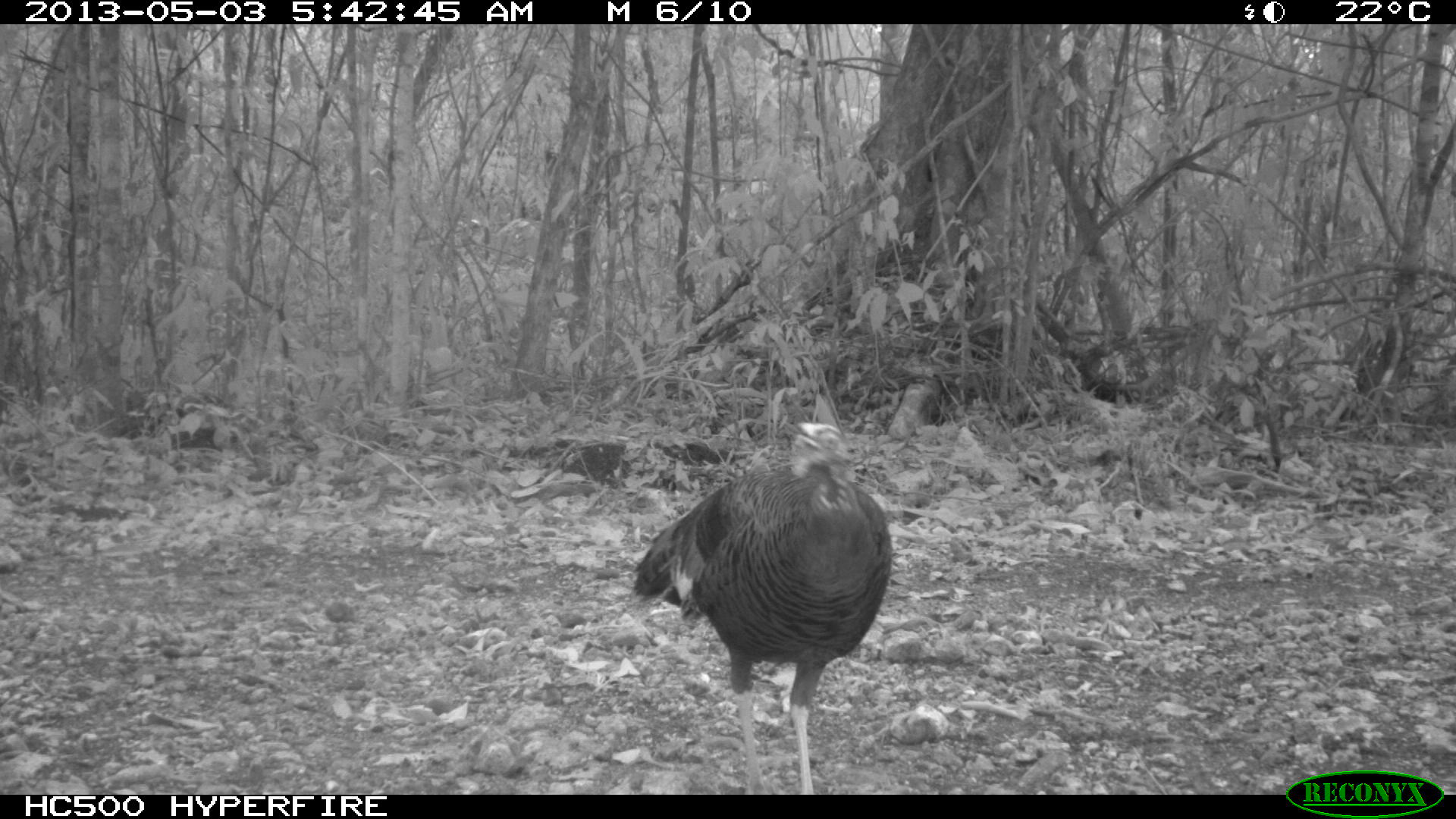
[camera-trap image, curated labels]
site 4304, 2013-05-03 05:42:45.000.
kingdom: Animalia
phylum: Chordata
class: Aves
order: Galliformes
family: Phasianidae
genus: Meleagris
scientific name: Meleagris ocellata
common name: ocellated turkey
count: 1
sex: female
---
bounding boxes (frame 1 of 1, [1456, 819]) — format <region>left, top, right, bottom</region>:
meleagris ocellata: <region>625, 419, 893, 795</region>